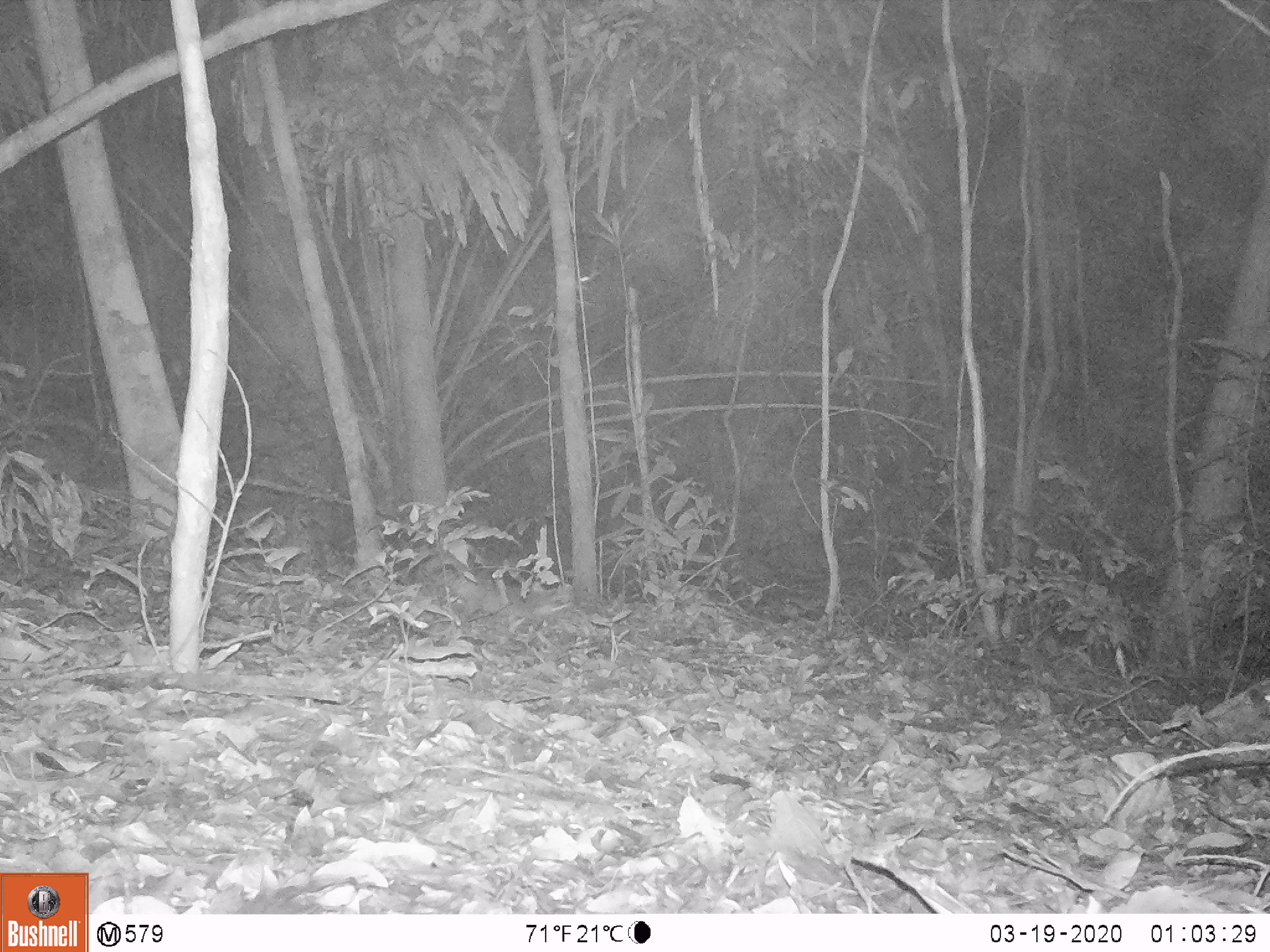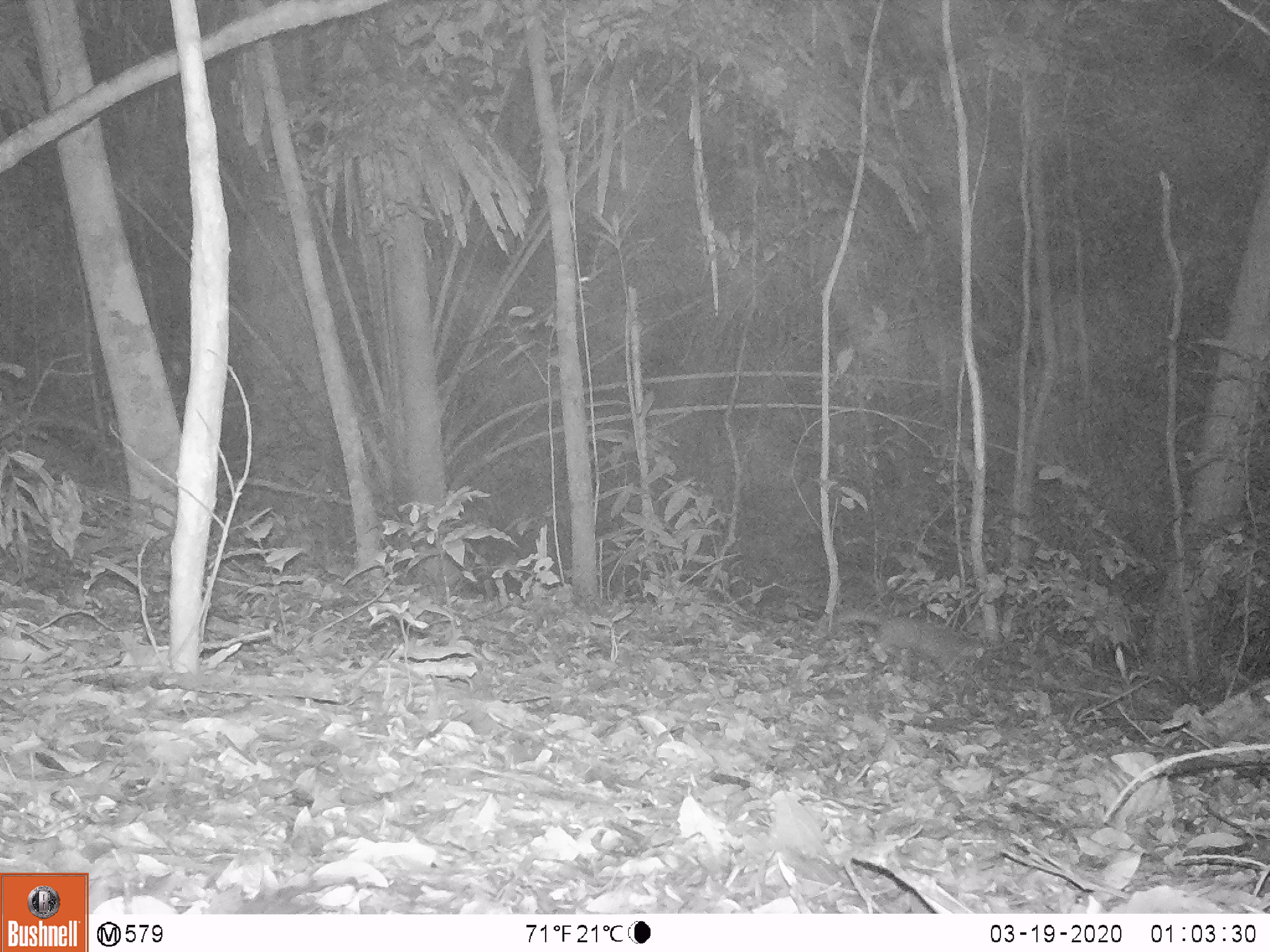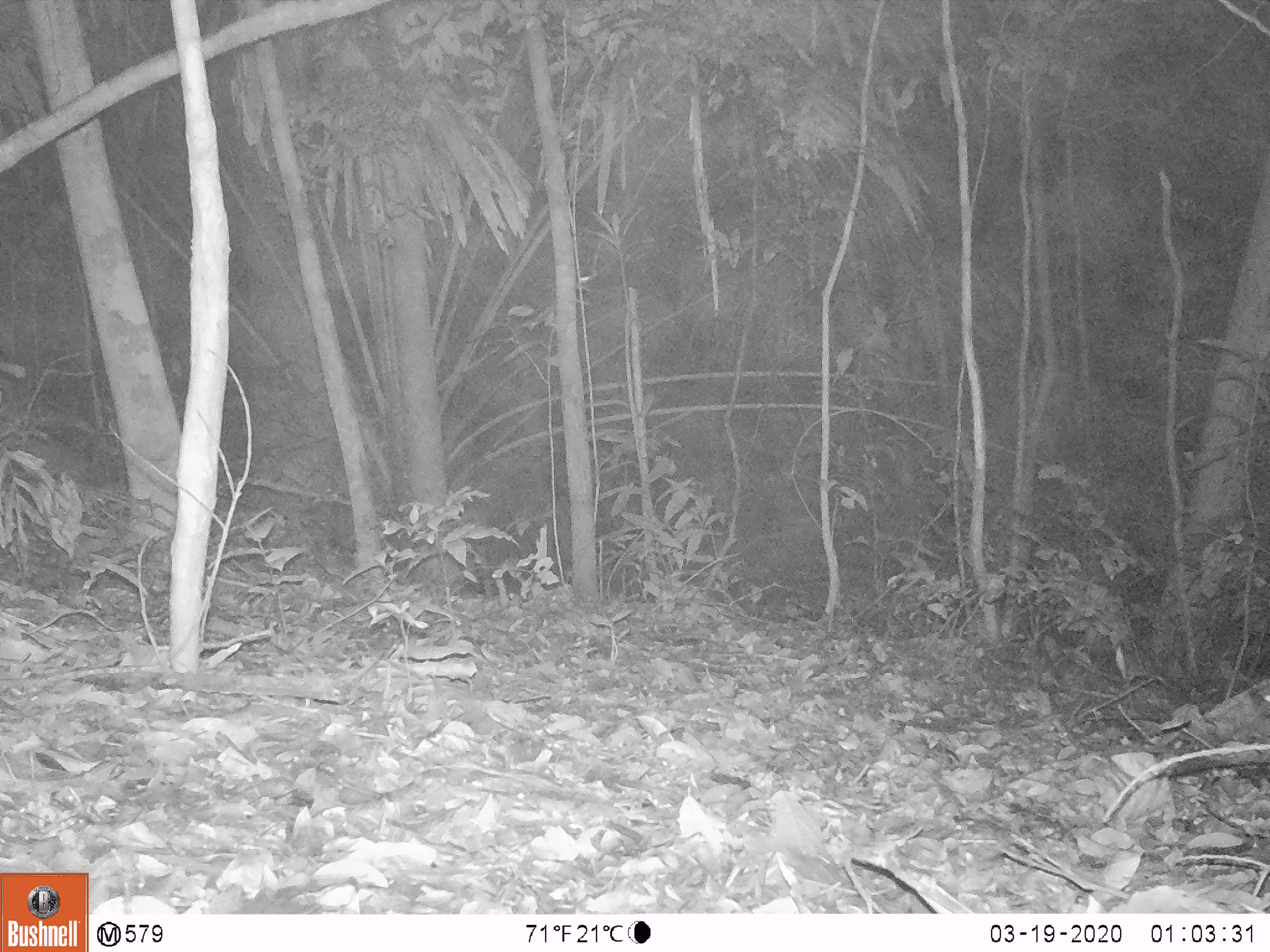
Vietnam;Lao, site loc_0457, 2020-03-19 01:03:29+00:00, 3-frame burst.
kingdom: Animalia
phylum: Chordata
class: Mammalia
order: Carnivora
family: Mustelidae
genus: Melogale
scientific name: Melogale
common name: ferret badger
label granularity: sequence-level